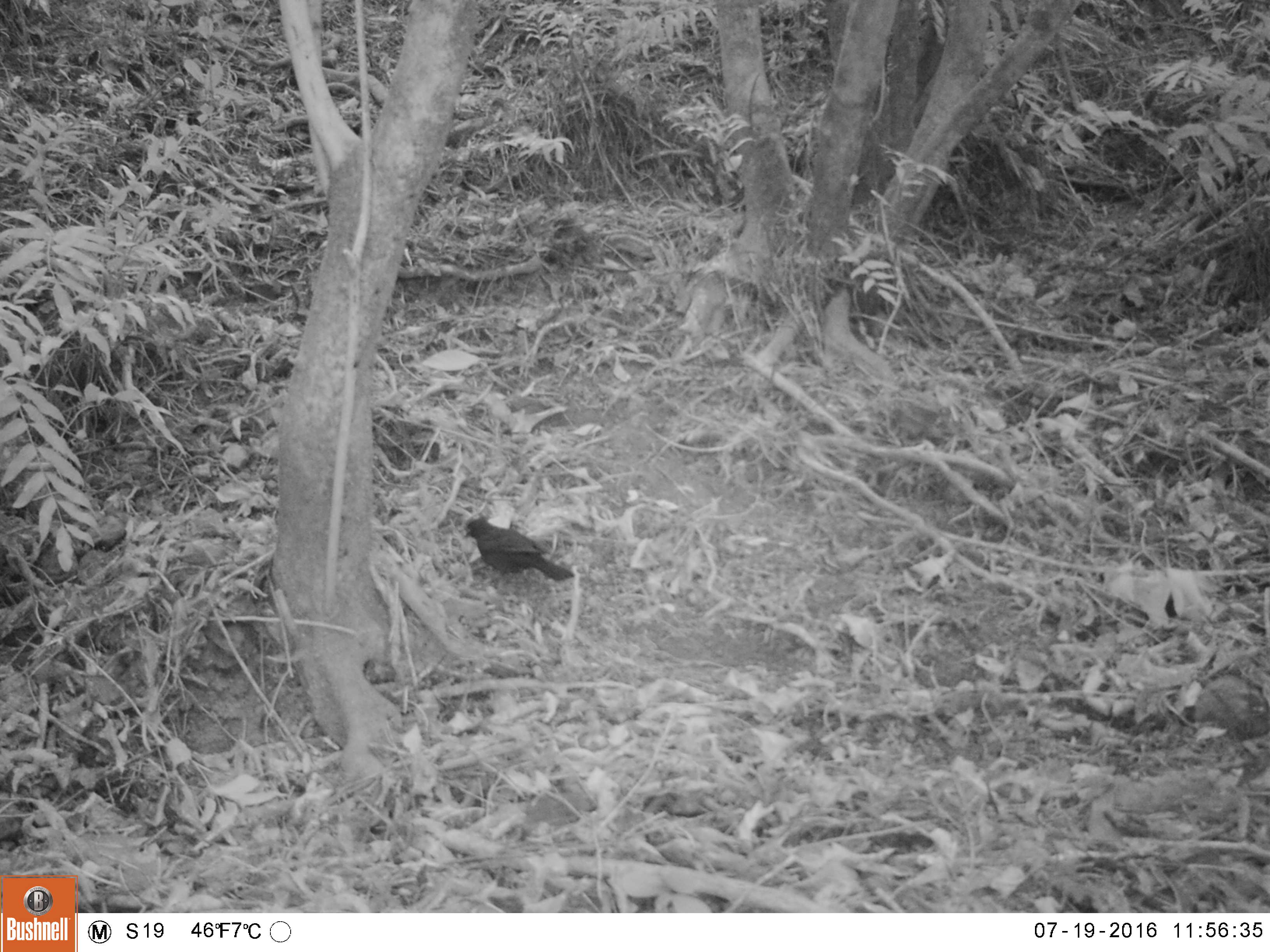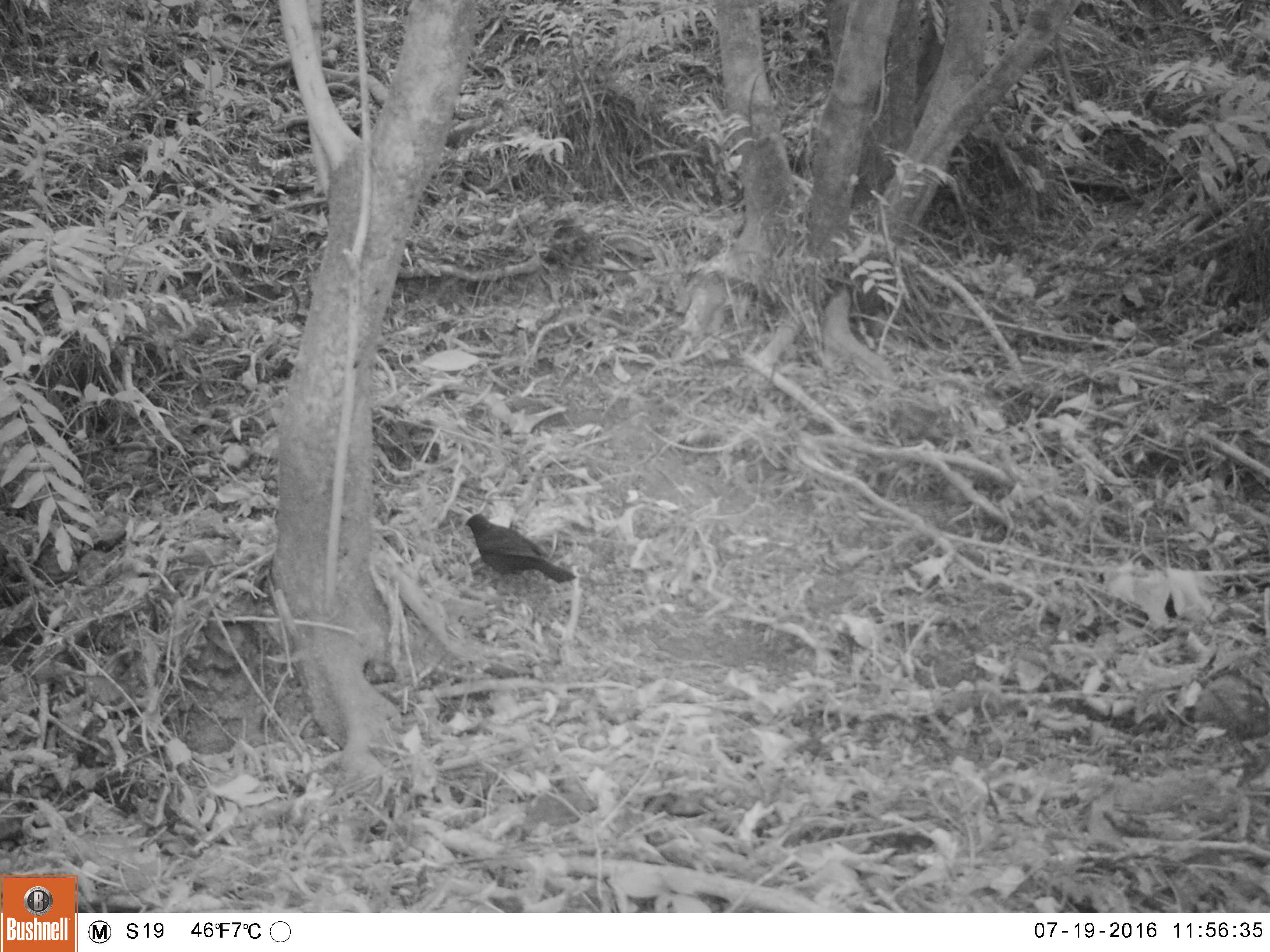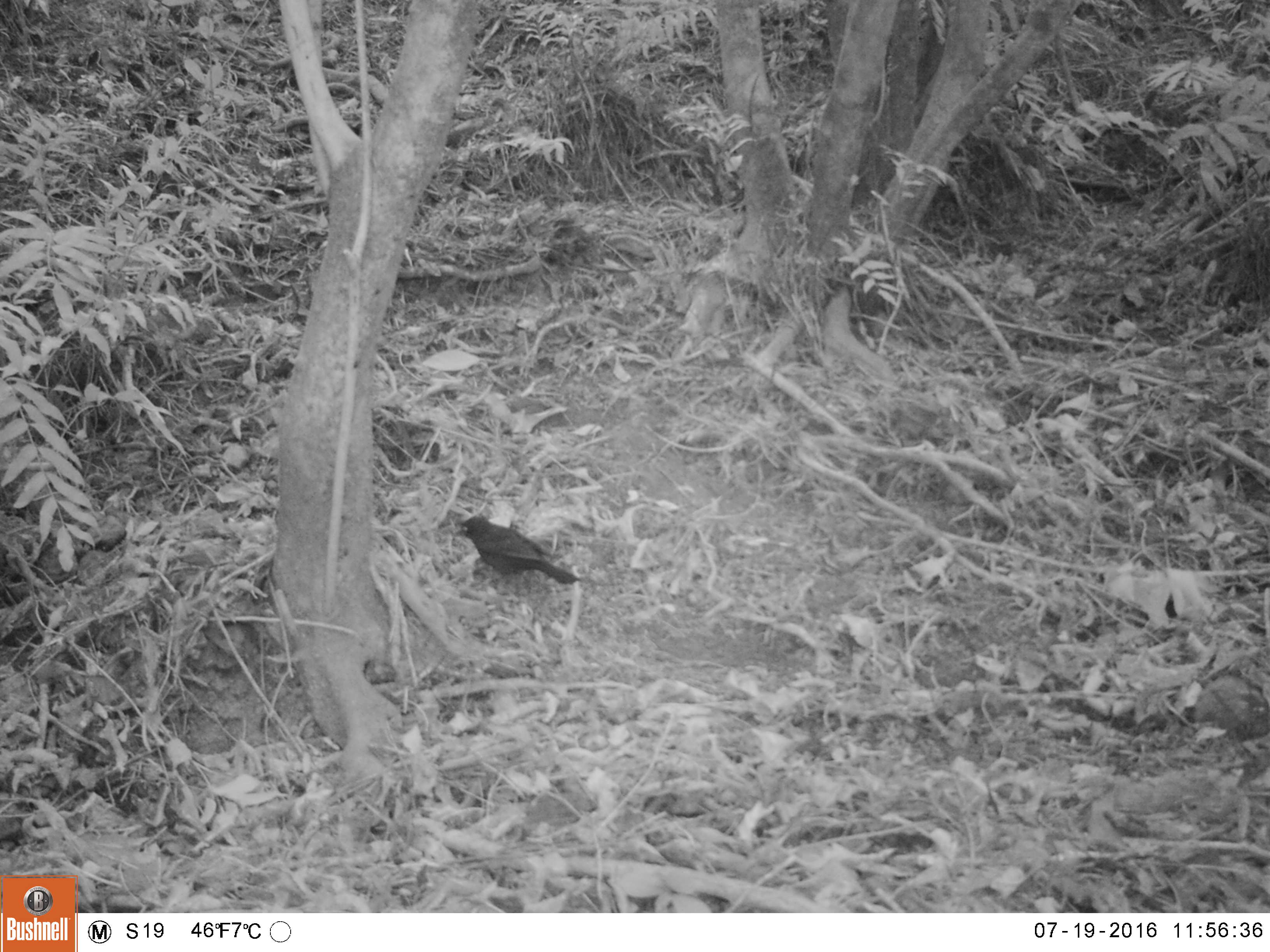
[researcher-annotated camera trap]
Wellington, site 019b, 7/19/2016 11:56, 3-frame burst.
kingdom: Animalia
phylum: Chordata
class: Aves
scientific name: Aves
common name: bird